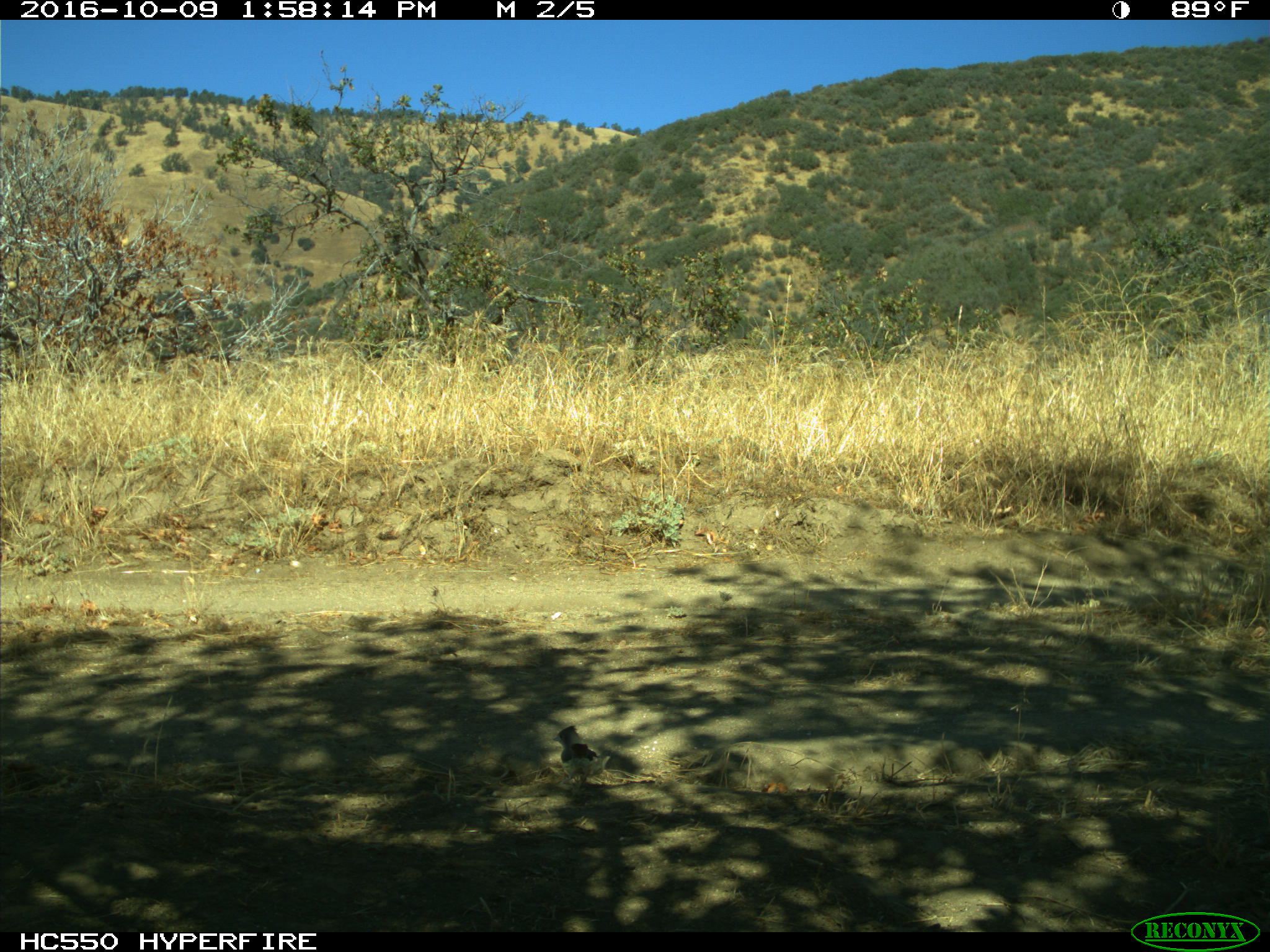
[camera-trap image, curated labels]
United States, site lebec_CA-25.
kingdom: Animalia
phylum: Chordata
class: Aves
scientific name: Aves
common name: birds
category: unidentified bird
Unidentified bird (birds) (Aves).